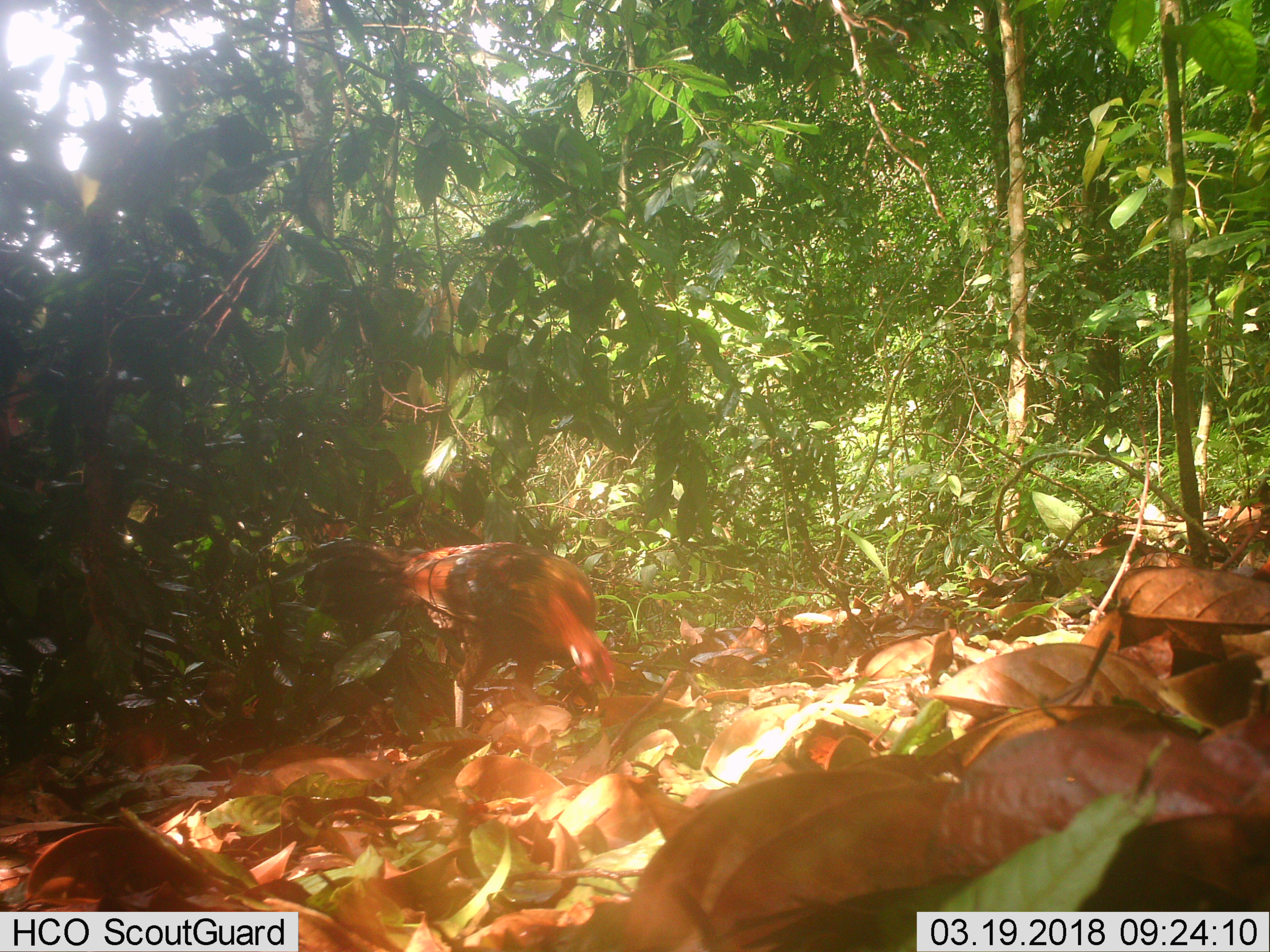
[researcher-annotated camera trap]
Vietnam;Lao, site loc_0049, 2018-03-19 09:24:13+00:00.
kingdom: Animalia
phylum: Chordata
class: Aves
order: Galliformes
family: Phasianidae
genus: Gallus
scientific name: Gallus gallus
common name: red junglefowl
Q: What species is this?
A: Red junglefowl (Gallus gallus).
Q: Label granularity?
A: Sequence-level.